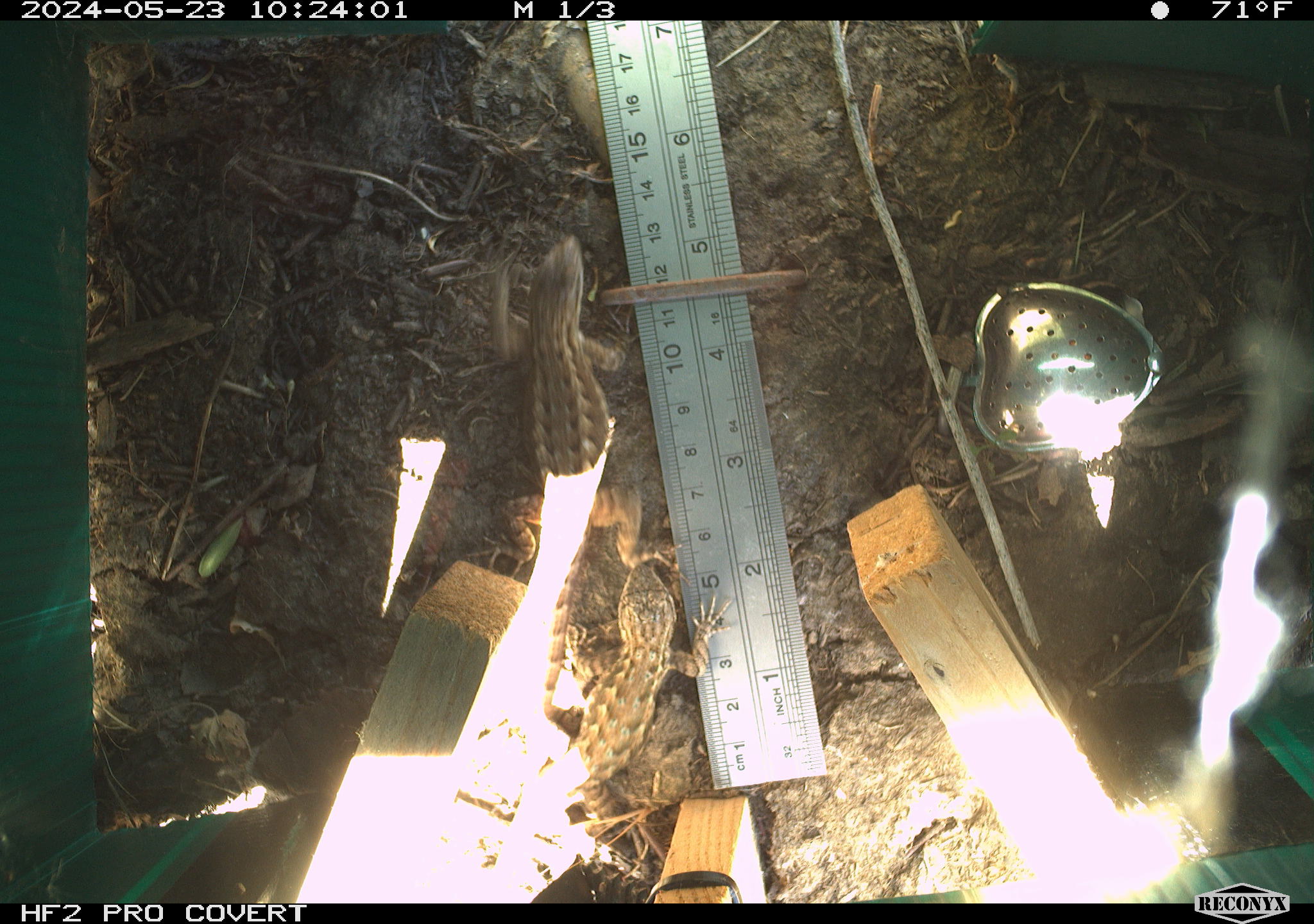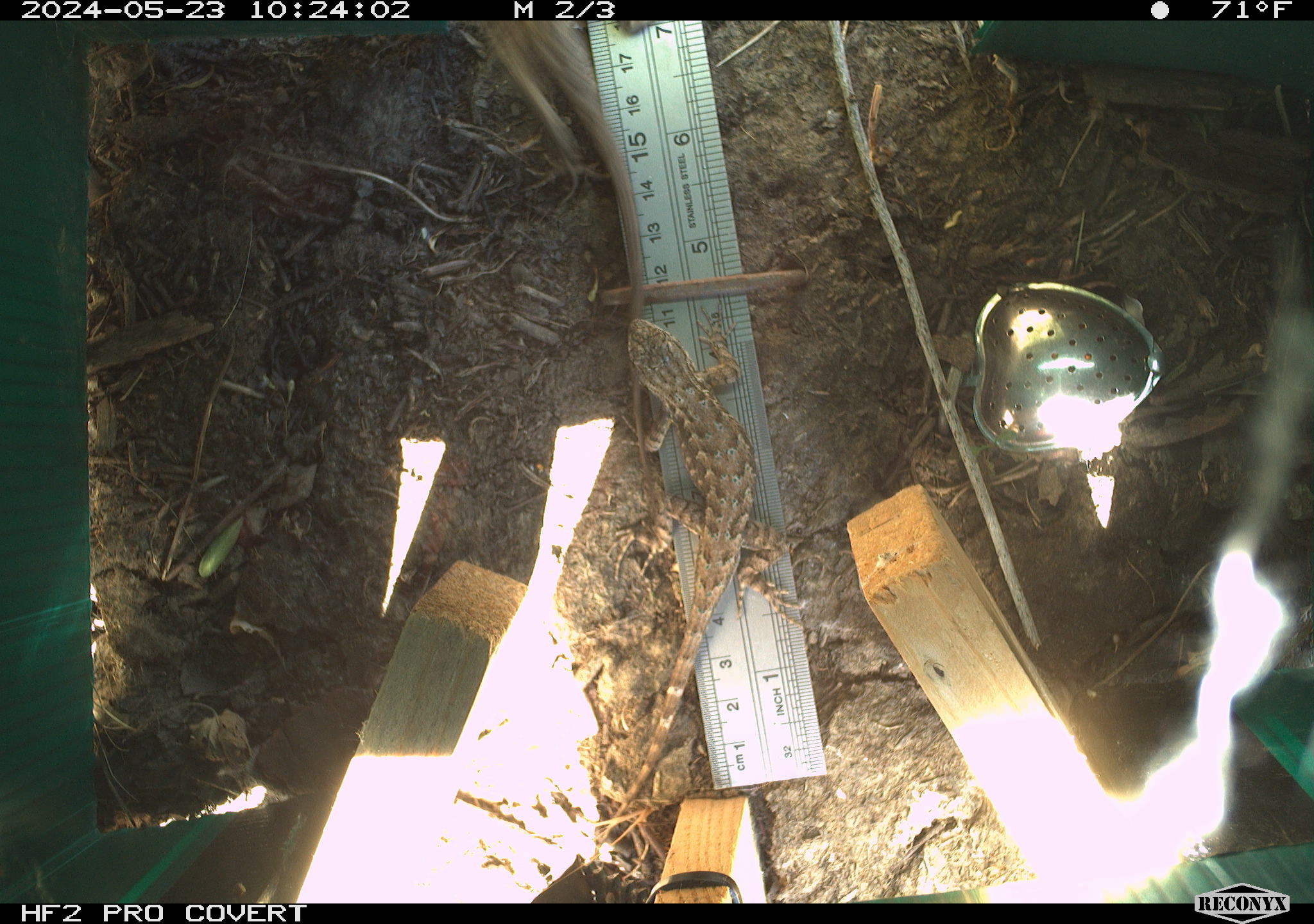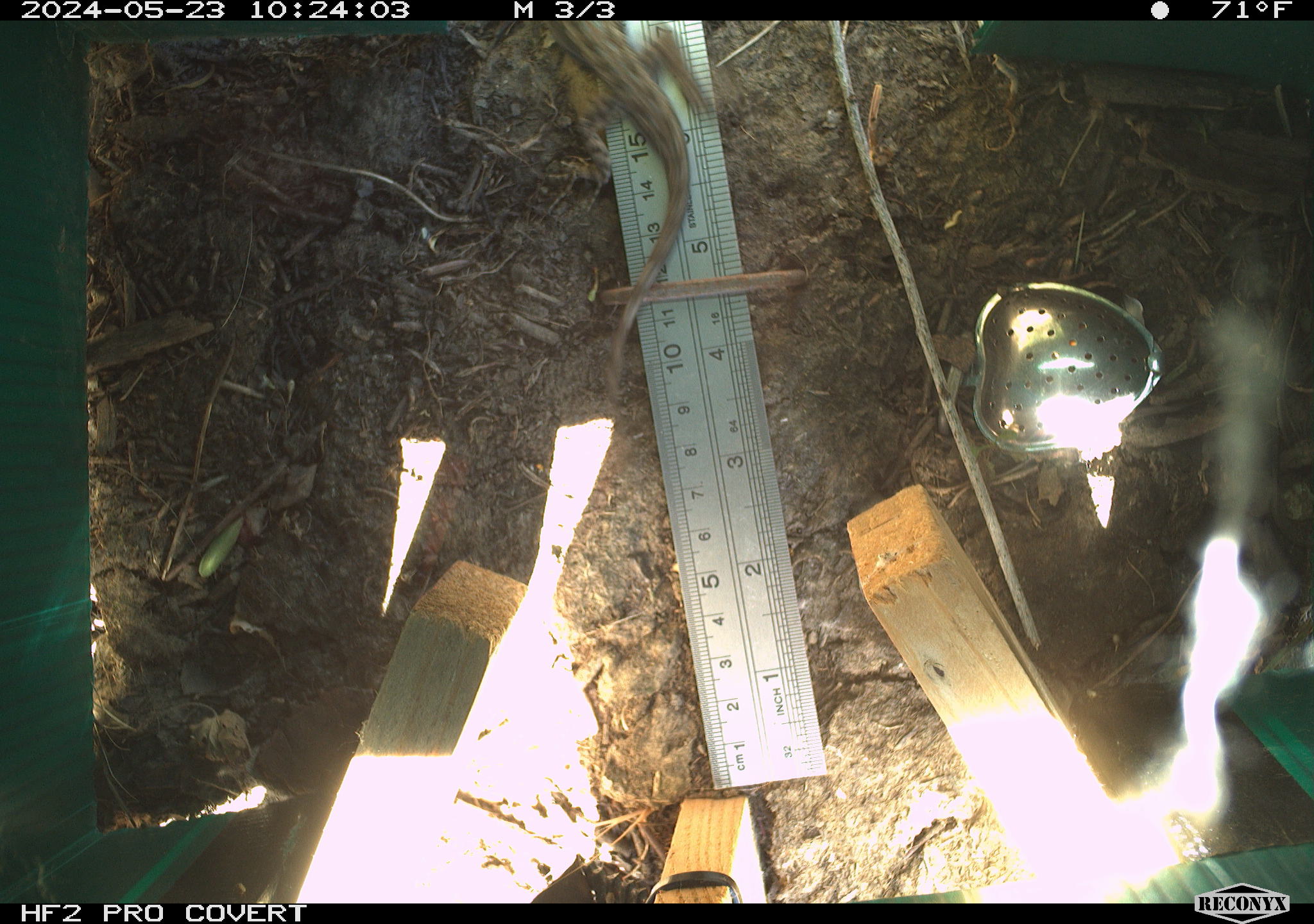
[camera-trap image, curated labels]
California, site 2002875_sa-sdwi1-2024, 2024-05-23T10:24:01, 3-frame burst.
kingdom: Animalia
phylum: Chordata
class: Reptilia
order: Squamata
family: Phrynosomatidae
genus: Sceloporus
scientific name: Sceloporus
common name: spiny lizards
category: sceloporus species